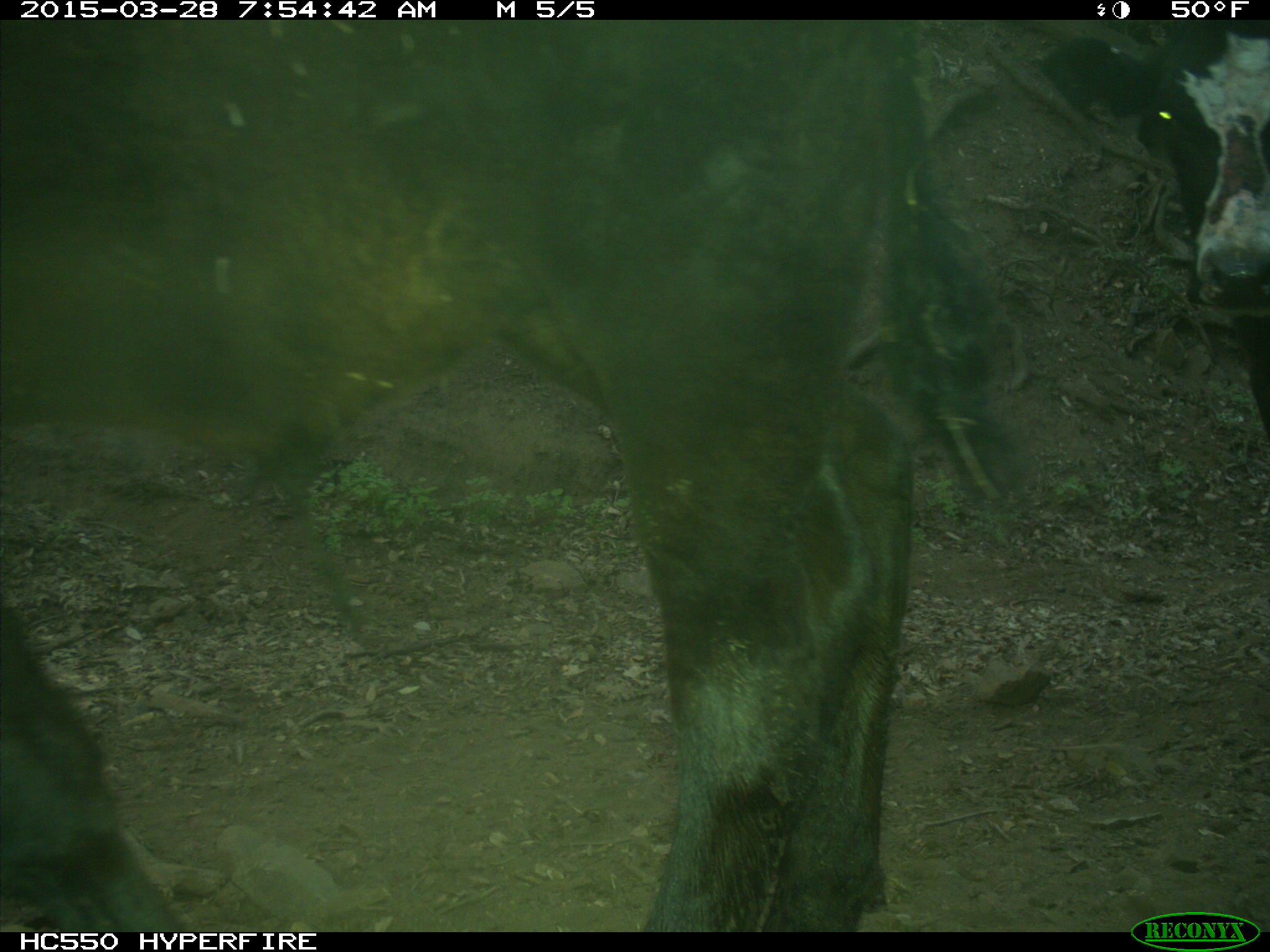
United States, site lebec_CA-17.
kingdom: Animalia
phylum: Chordata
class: Mammalia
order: Artiodactyla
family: Bovidae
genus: Bos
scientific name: Bos taurus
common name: domestic cow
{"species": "Bos taurus (domestic cow)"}